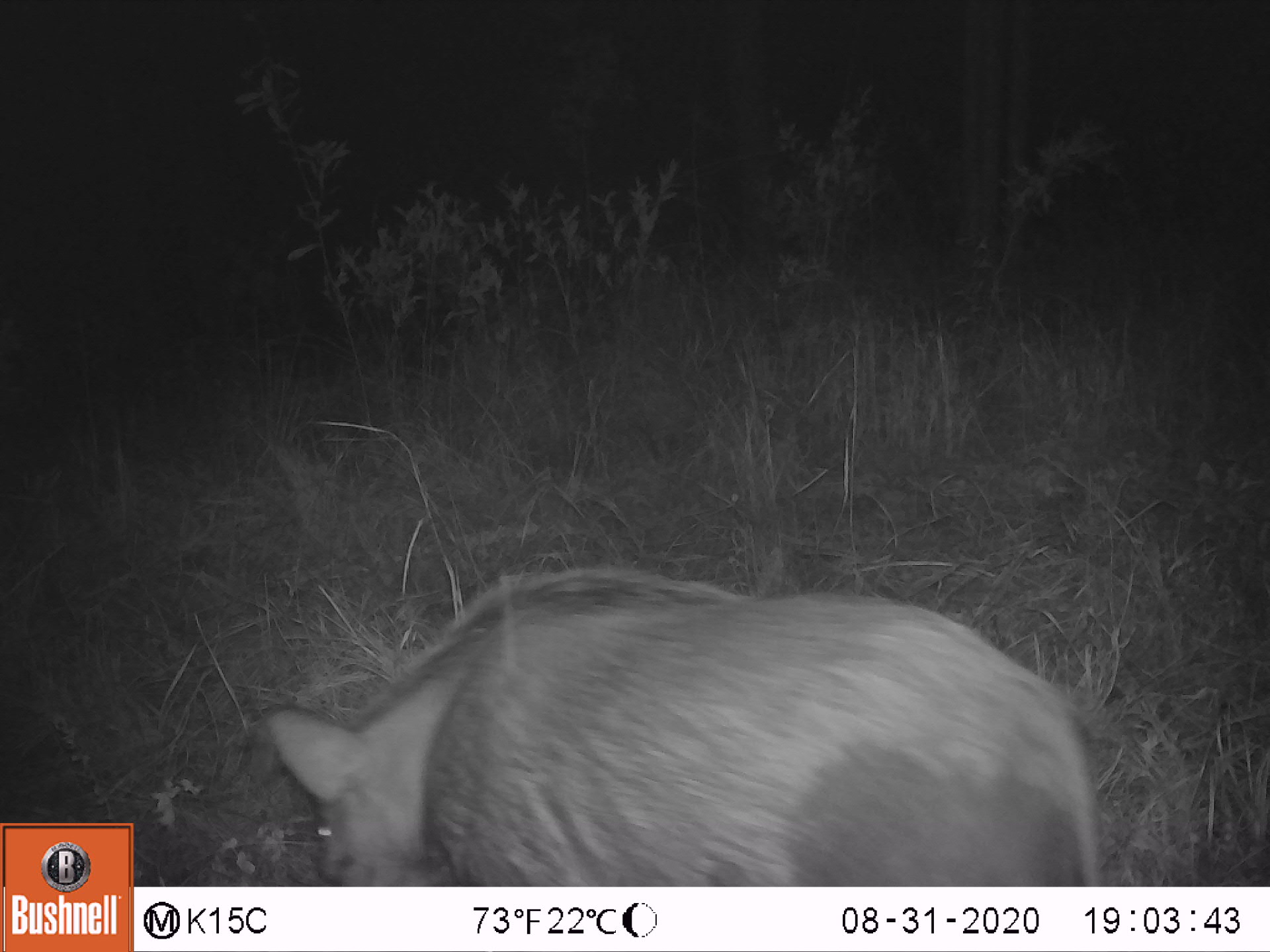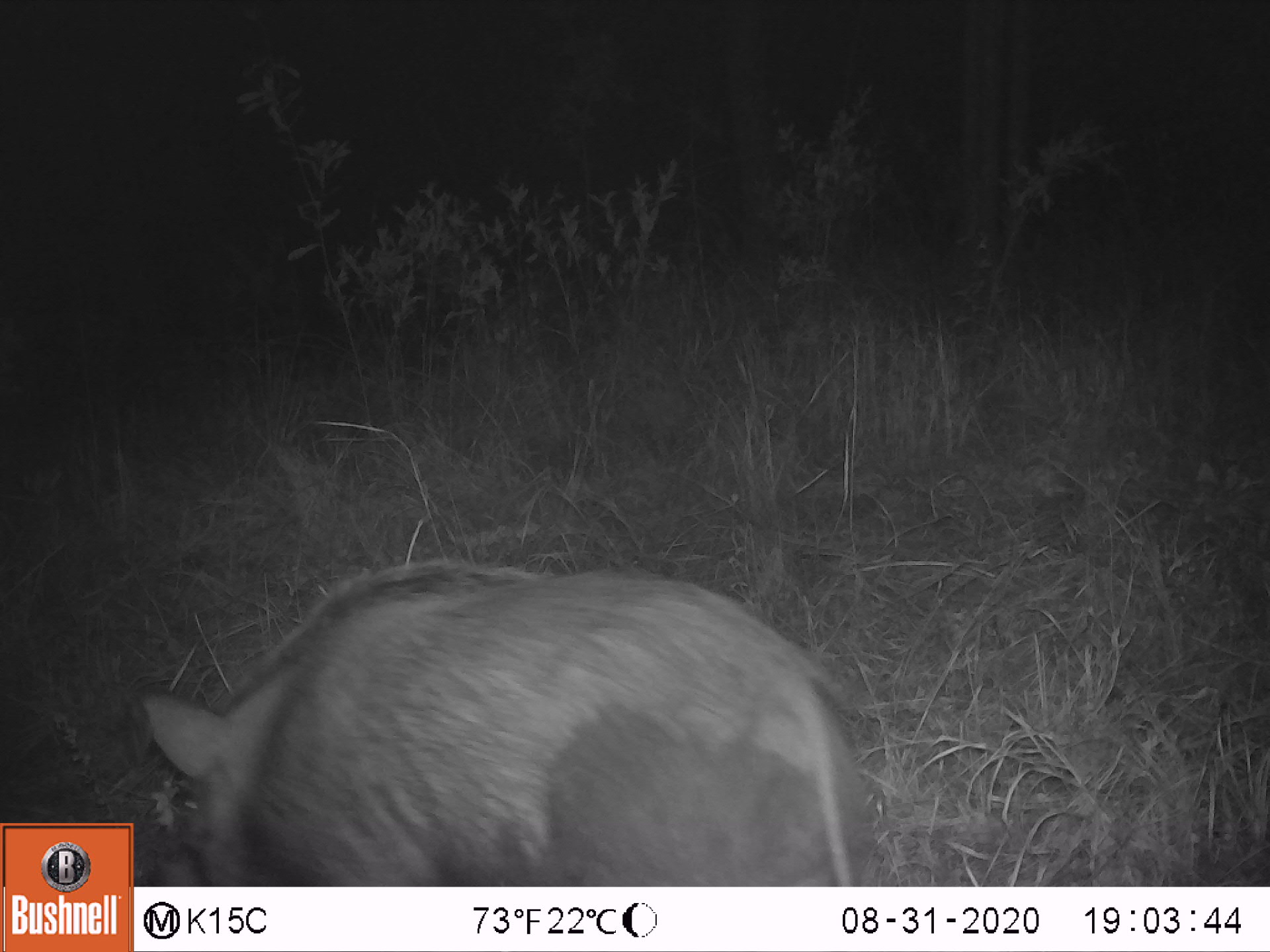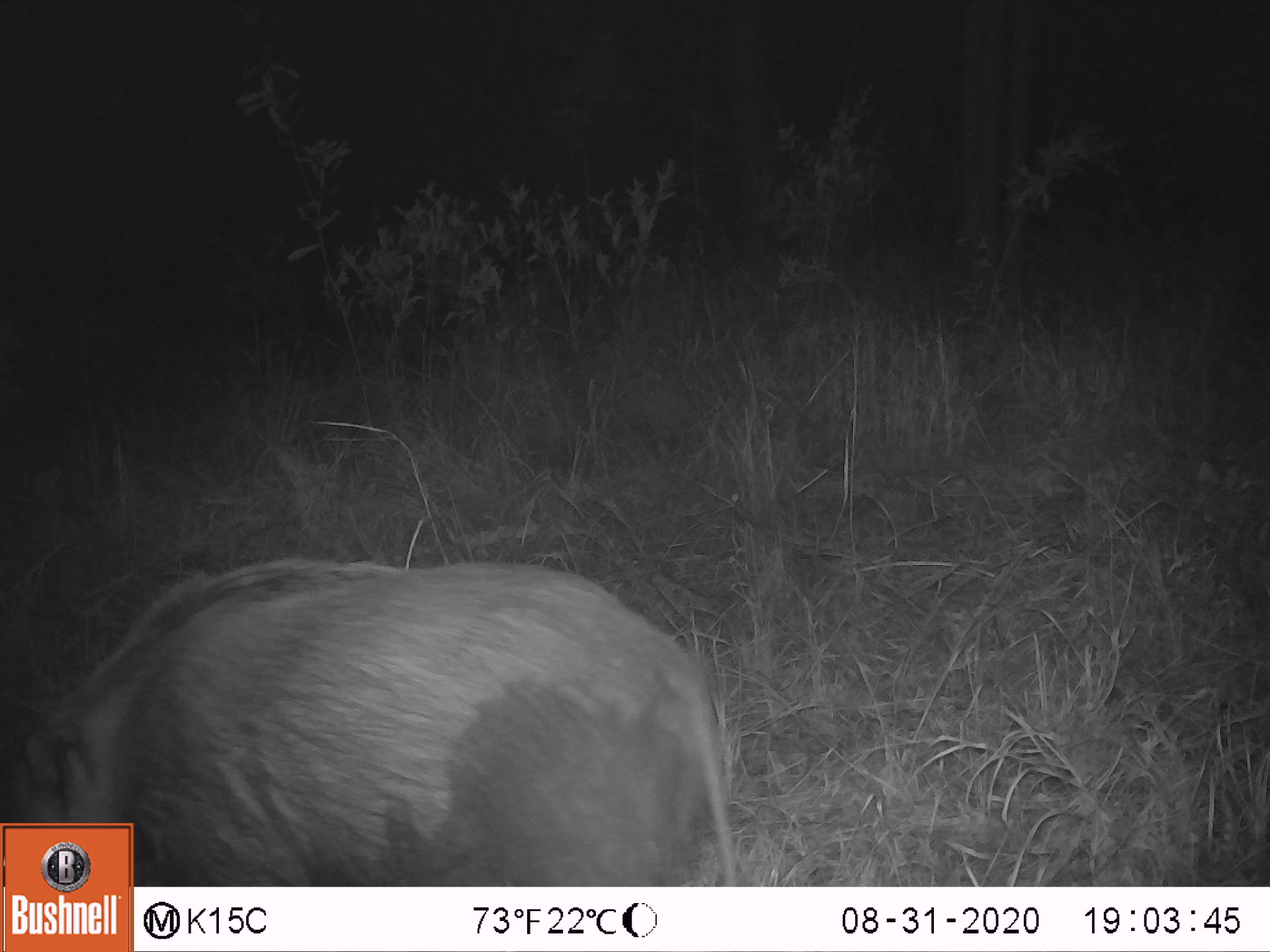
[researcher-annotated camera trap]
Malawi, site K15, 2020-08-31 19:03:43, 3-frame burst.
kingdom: Animalia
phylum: Chordata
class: Mammalia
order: Artiodactyla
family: Suidae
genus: Potamochoerus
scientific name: Potamochoerus larvatus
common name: bushpig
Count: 2.